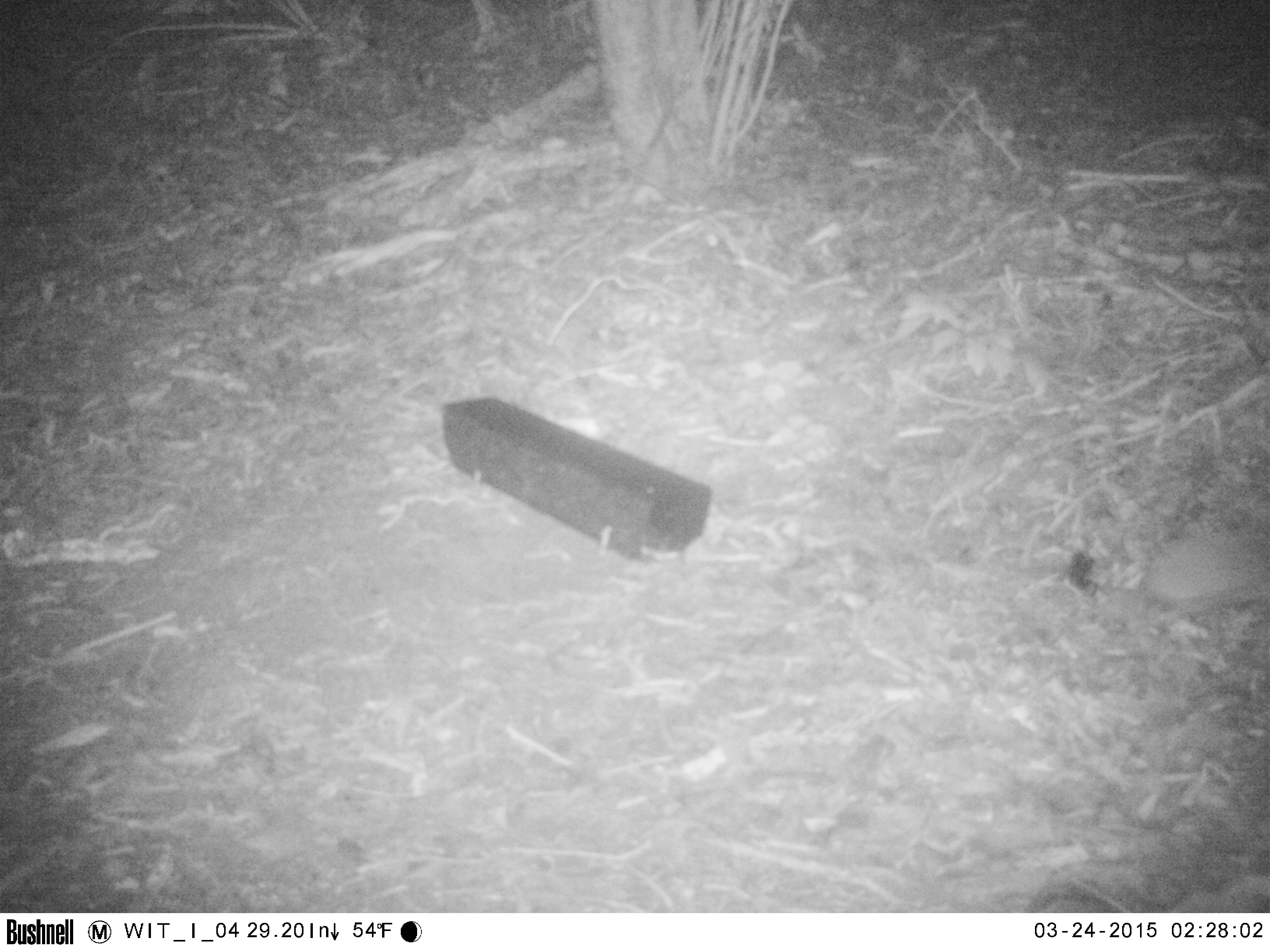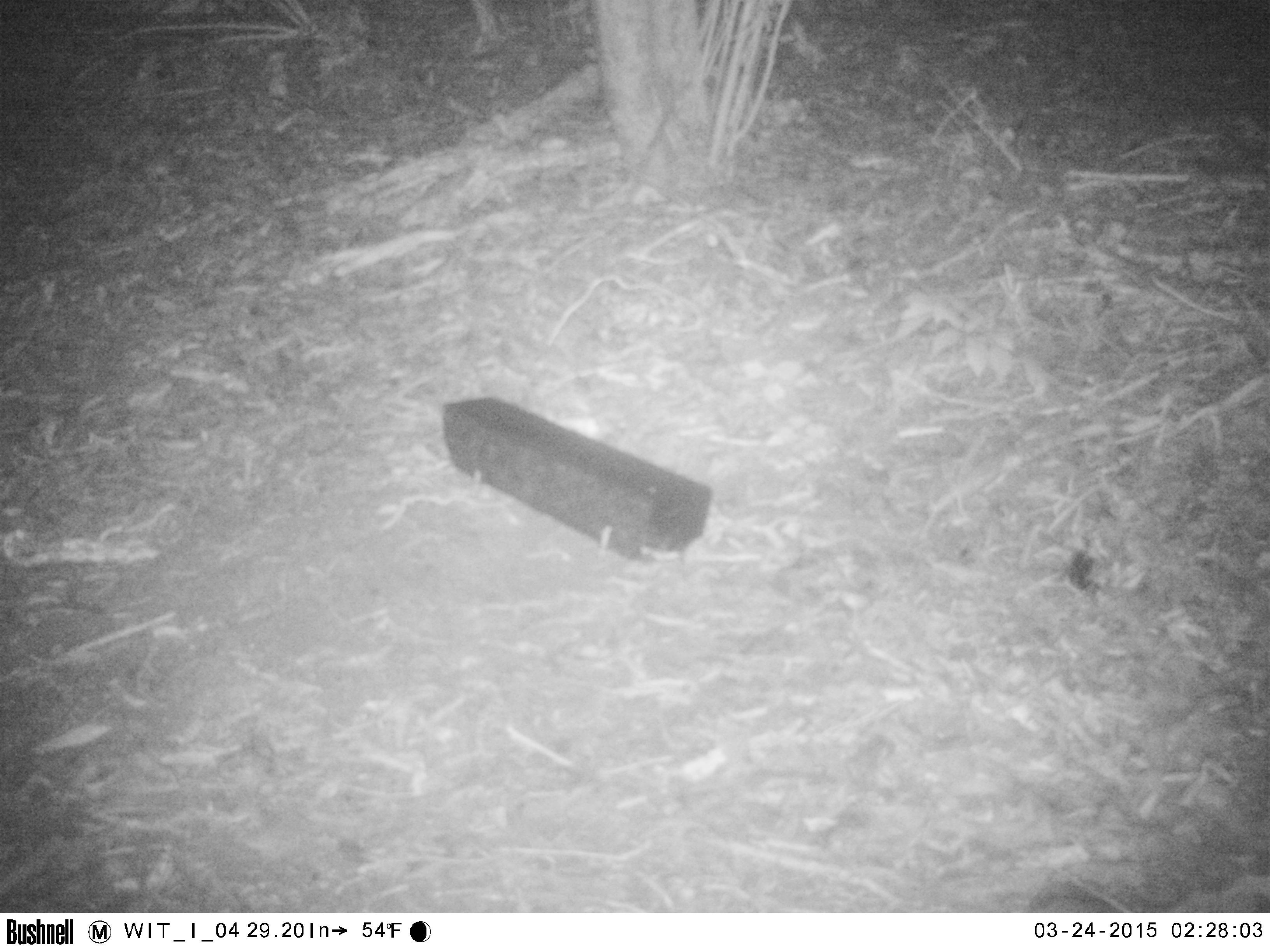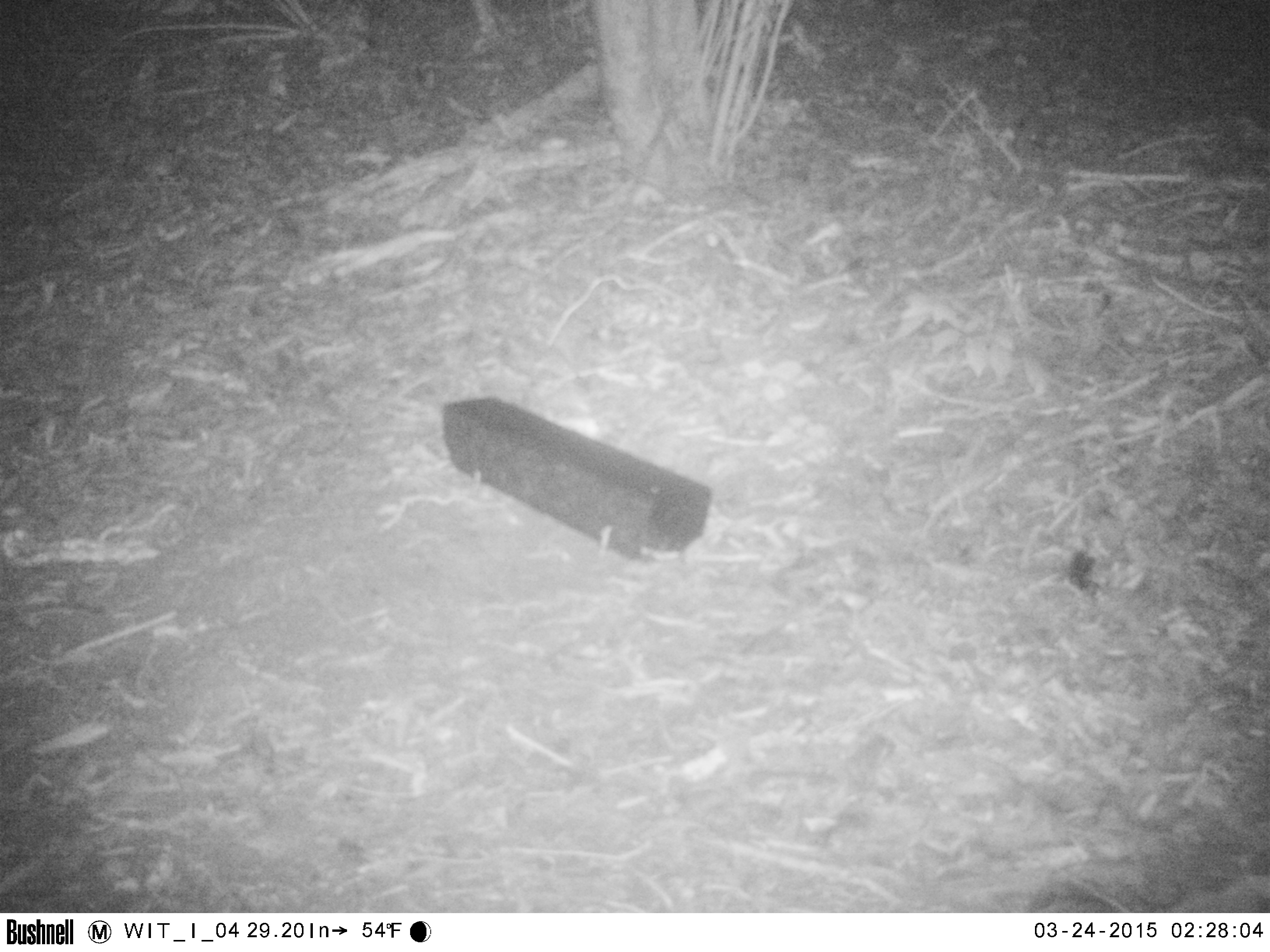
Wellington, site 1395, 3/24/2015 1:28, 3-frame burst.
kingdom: Animalia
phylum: Chordata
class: Mammalia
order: Eulipotyphla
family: Erinaceidae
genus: Erinaceus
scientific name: Erinaceus europaeus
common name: hedgehog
Hedgehog (Erinaceus europaeus).